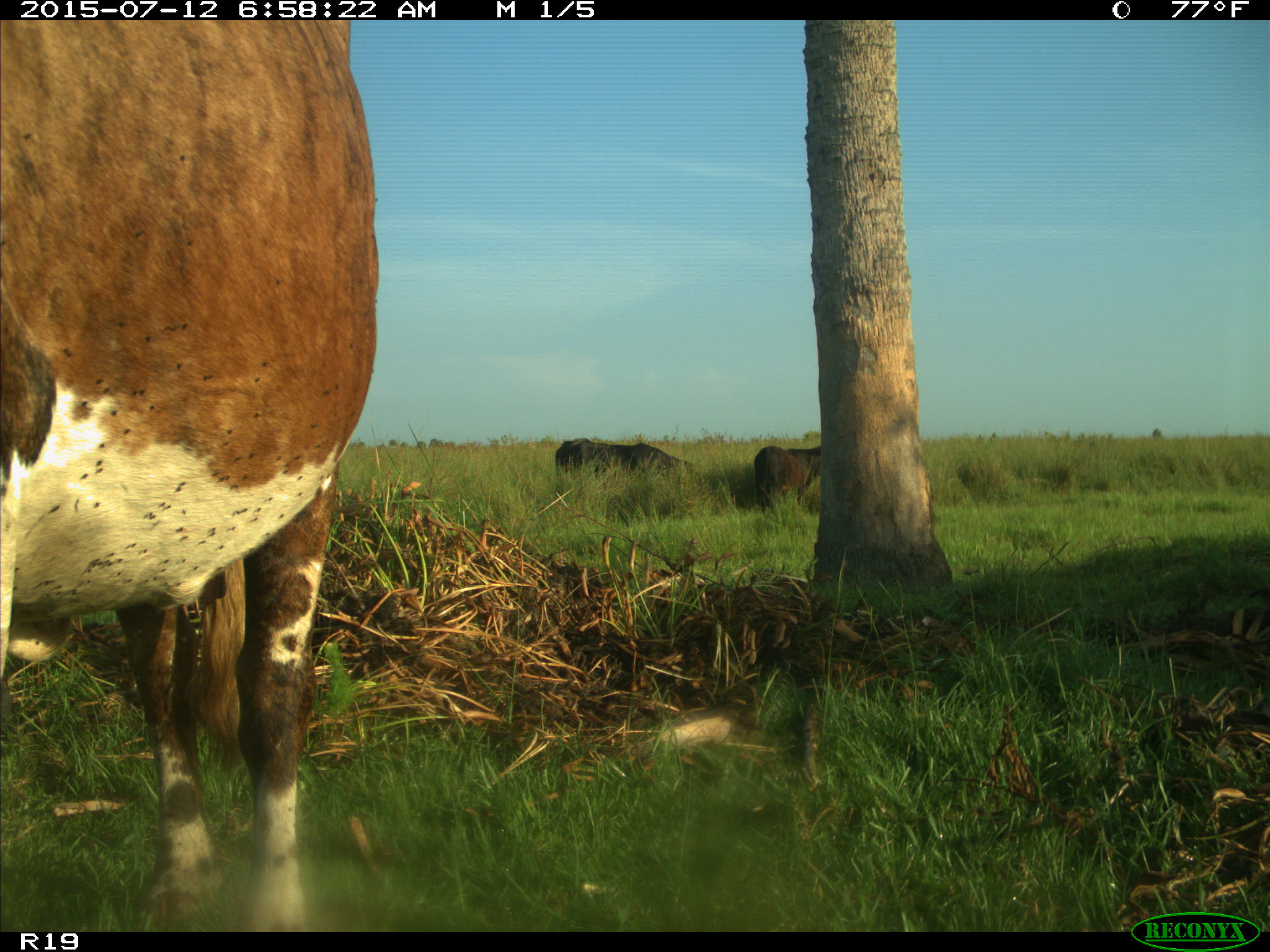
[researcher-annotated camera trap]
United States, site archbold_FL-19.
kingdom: Animalia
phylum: Chordata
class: Mammalia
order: Artiodactyla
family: Bovidae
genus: Bos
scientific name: Bos taurus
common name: domestic cow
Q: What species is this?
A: Bos taurus (domestic cow).